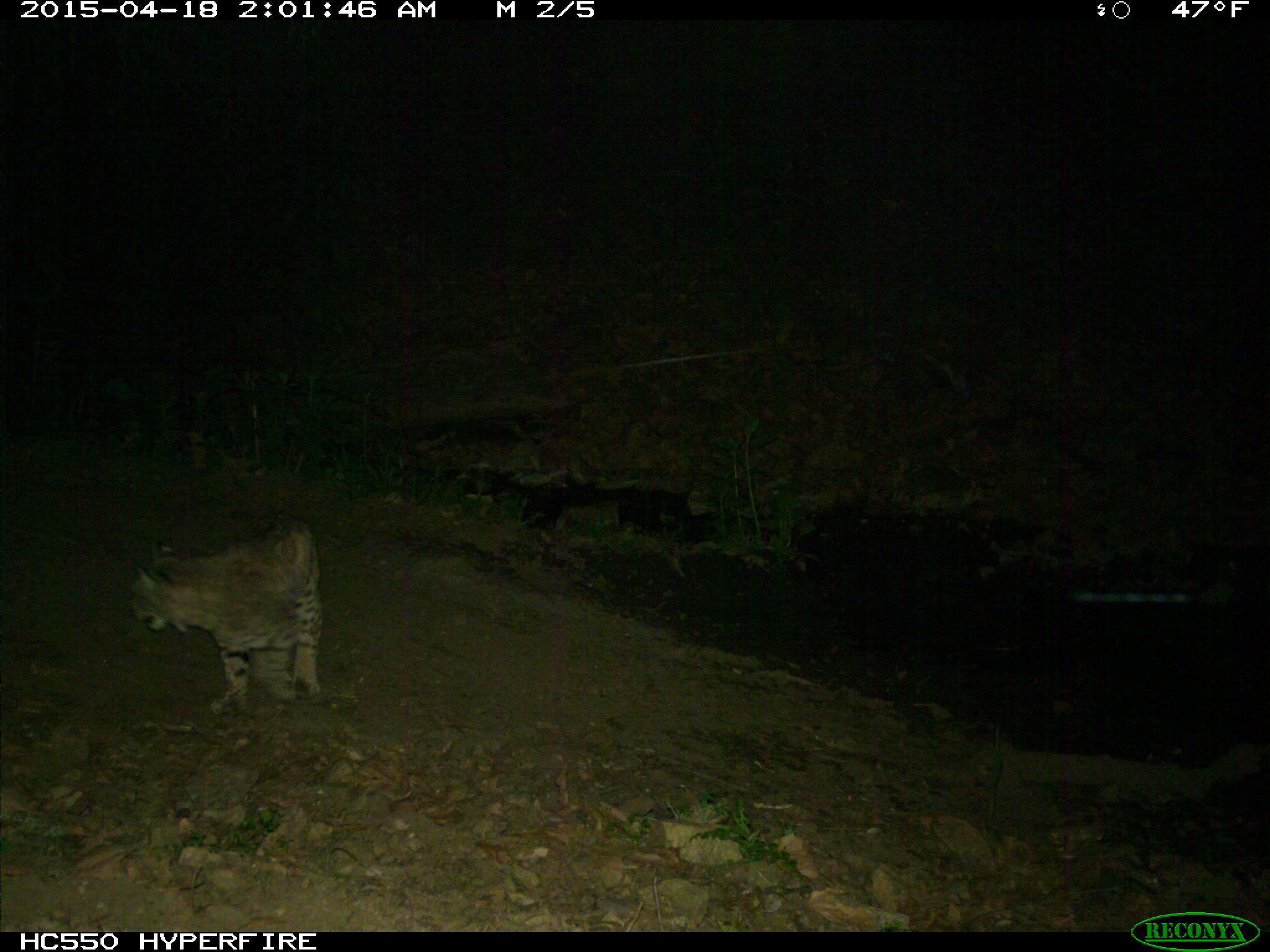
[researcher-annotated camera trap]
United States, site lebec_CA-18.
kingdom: Animalia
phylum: Chordata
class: Mammalia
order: Carnivora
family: Felidae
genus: Lynx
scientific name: Lynx rufus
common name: bobcat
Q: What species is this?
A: Lynx rufus (bobcat).